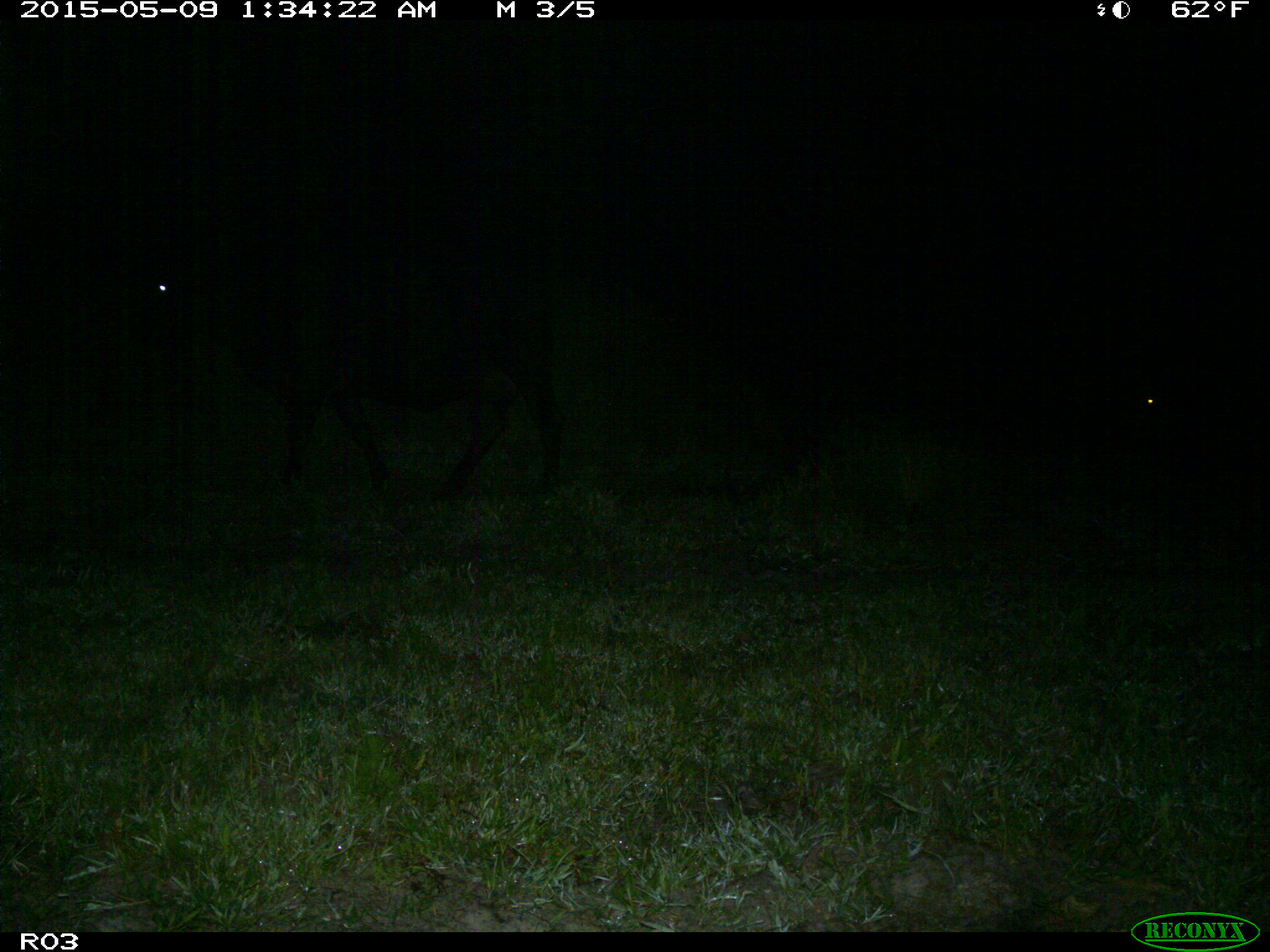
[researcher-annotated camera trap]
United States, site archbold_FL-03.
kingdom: Animalia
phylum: Chordata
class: Mammalia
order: Artiodactyla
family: Bovidae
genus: Bos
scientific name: Bos taurus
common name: domestic cow